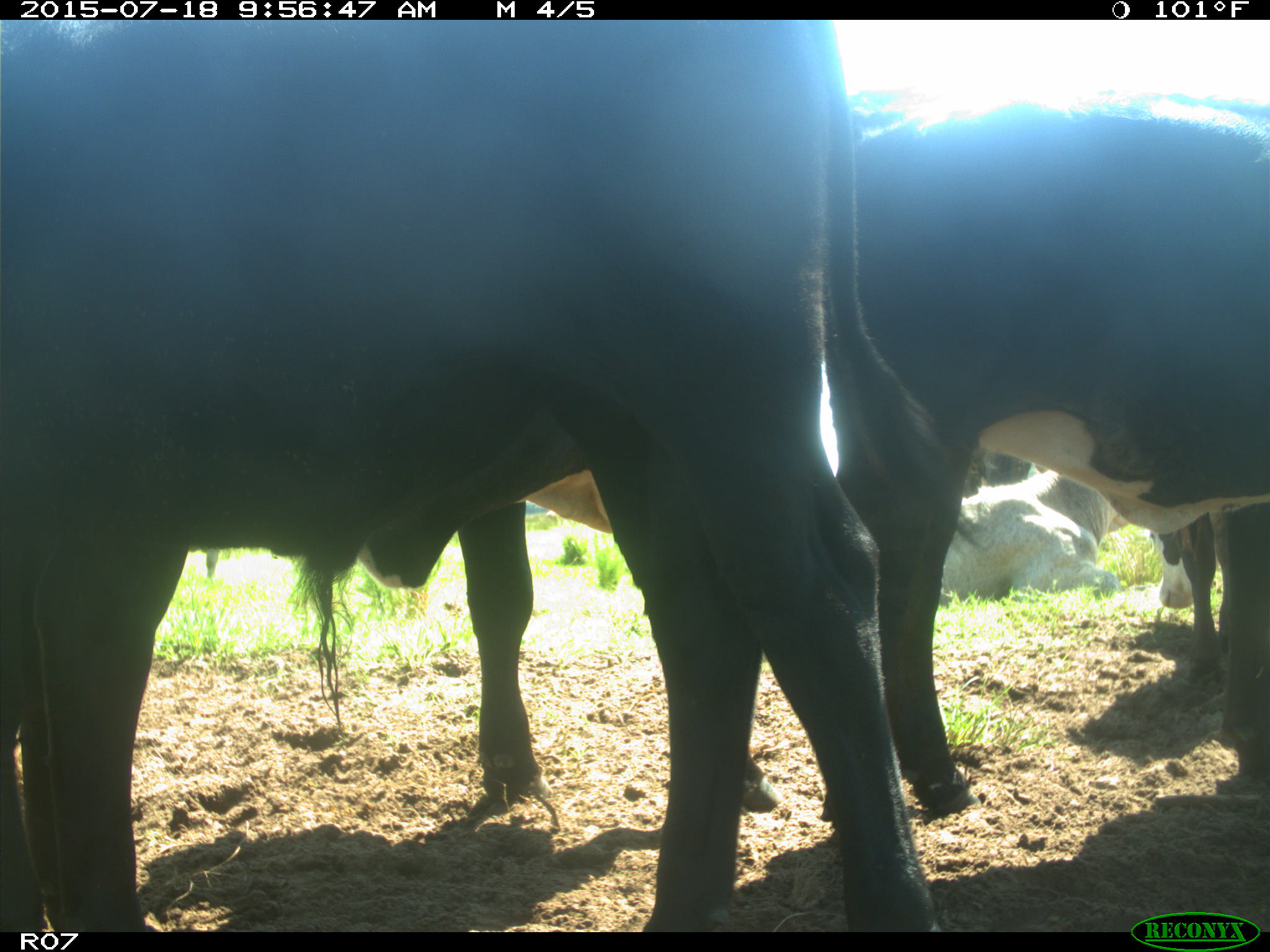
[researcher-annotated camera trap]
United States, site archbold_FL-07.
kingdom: Animalia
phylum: Chordata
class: Mammalia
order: Artiodactyla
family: Bovidae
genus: Bos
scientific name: Bos taurus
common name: domestic cow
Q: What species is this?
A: Bos taurus (domestic cow).